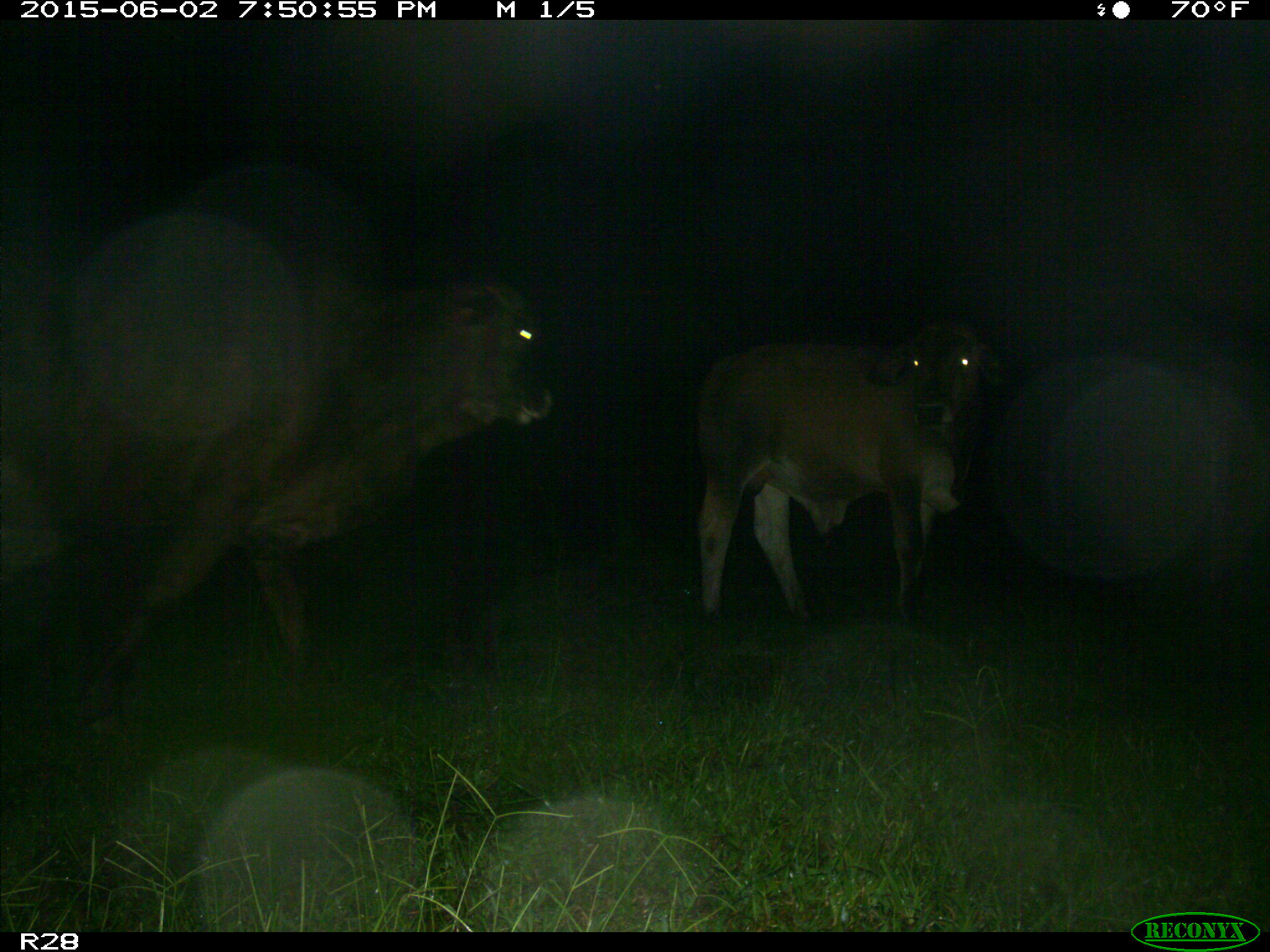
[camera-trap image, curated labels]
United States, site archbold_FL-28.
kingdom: Animalia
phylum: Chordata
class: Mammalia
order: Artiodactyla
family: Bovidae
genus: Bos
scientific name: Bos taurus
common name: domestic cow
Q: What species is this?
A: Bos taurus (domestic cow).